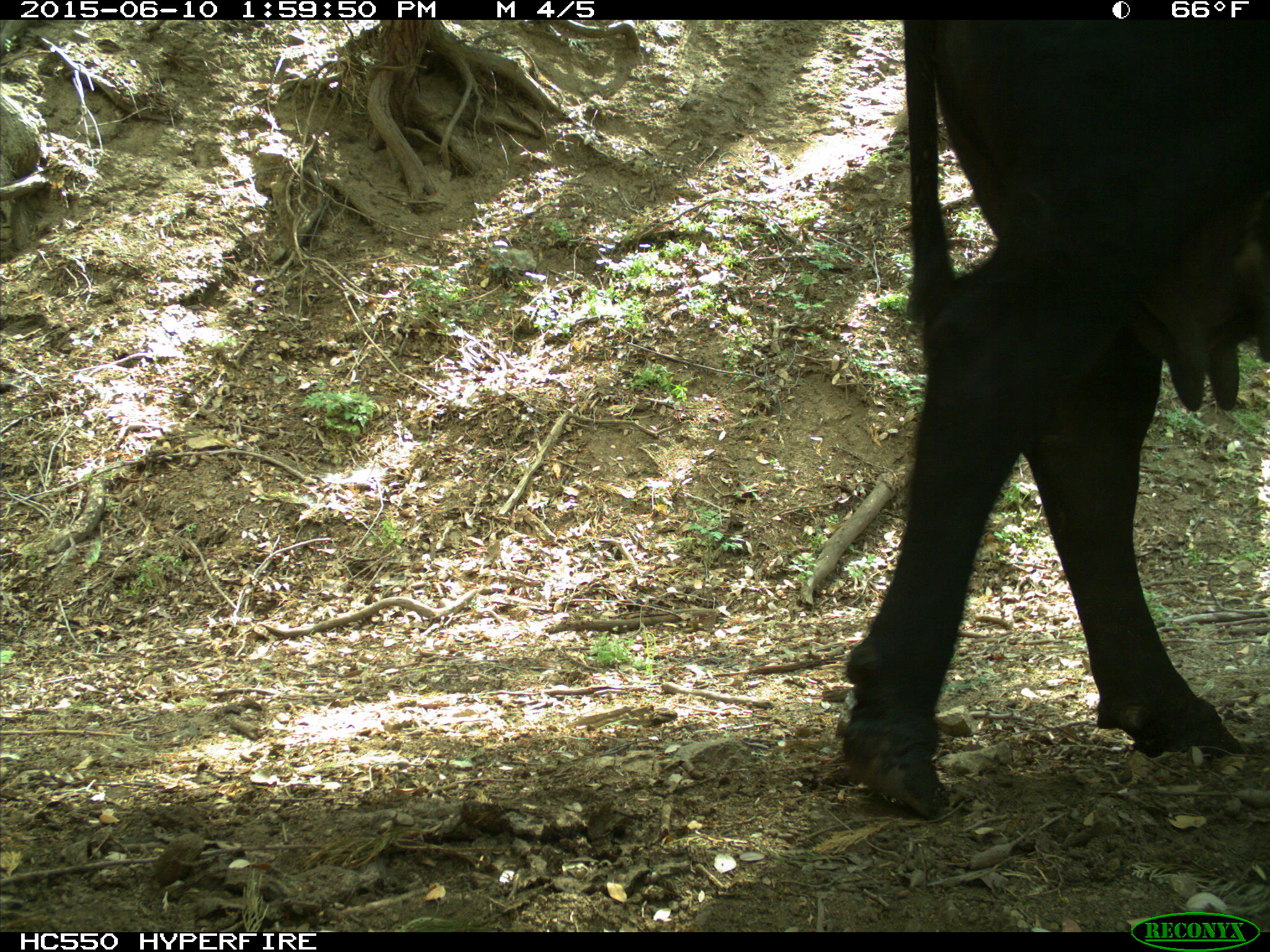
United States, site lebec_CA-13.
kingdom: Animalia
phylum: Chordata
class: Mammalia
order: Artiodactyla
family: Bovidae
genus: Bos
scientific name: Bos taurus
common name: domestic cow